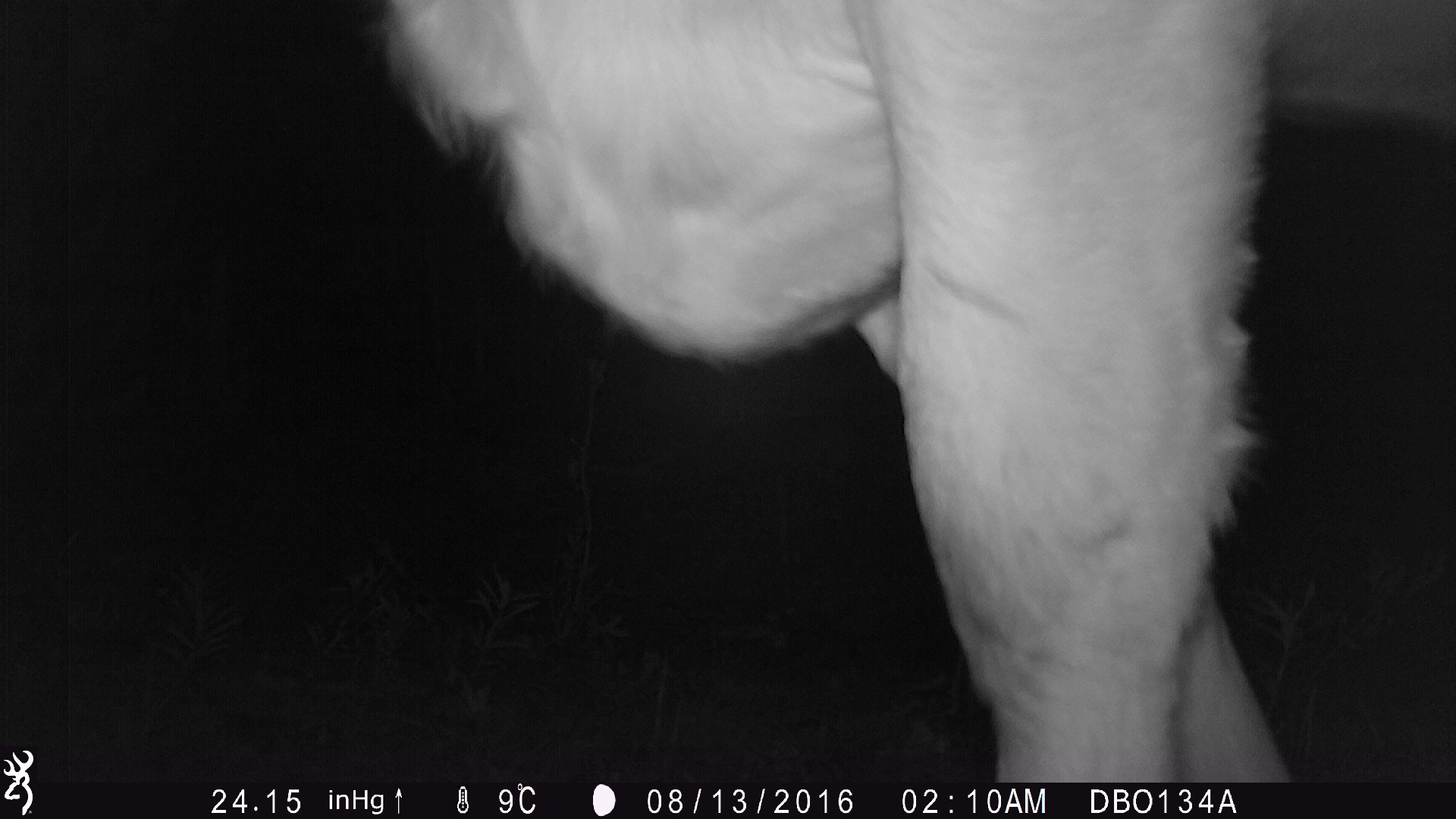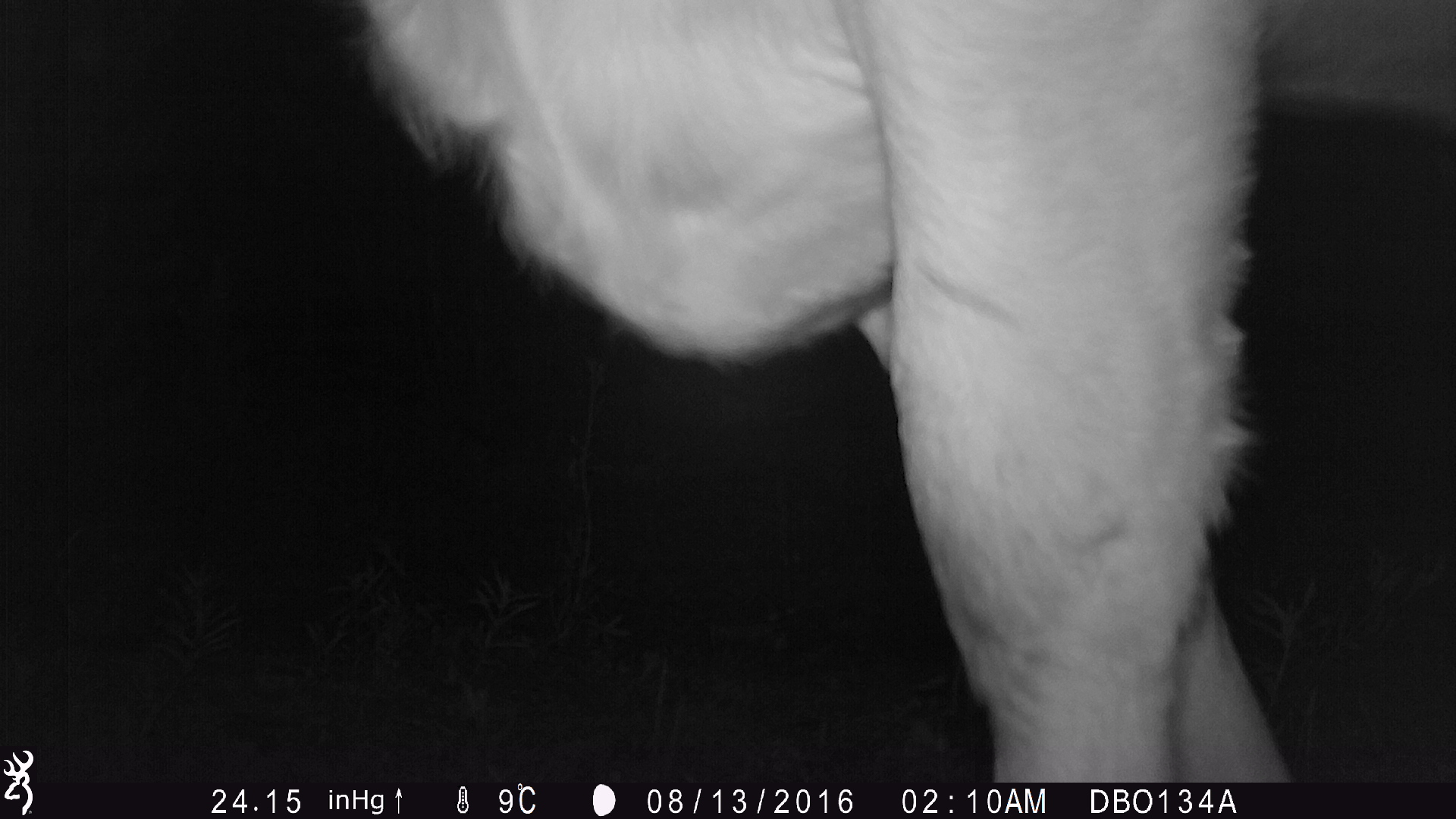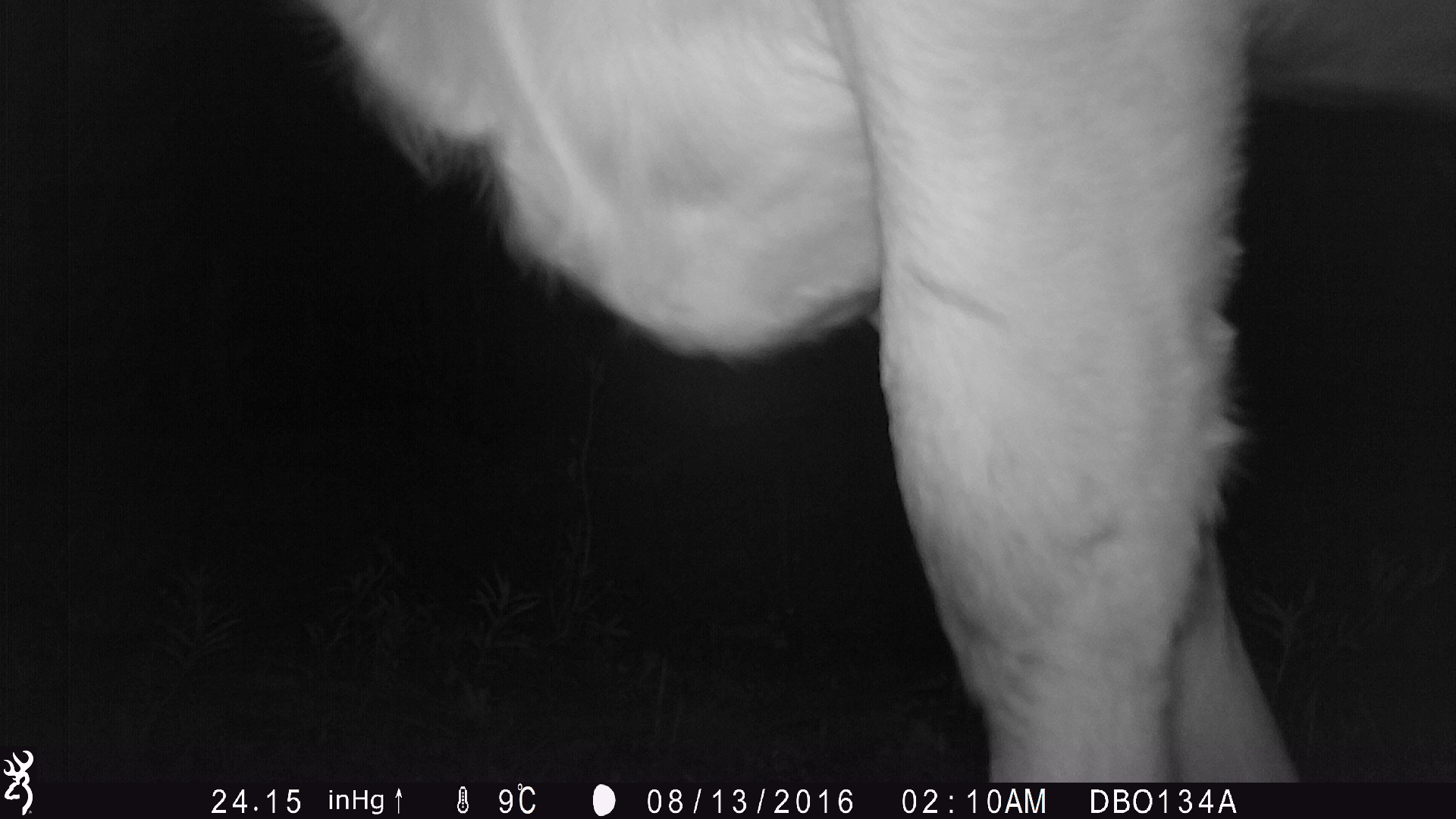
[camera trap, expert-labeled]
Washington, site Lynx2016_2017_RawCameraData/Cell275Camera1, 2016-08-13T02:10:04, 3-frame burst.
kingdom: Animalia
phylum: Chordata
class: Mammalia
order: Artiodactyla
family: Bovidae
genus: Bos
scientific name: Bos taurus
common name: domestic cattle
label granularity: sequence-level